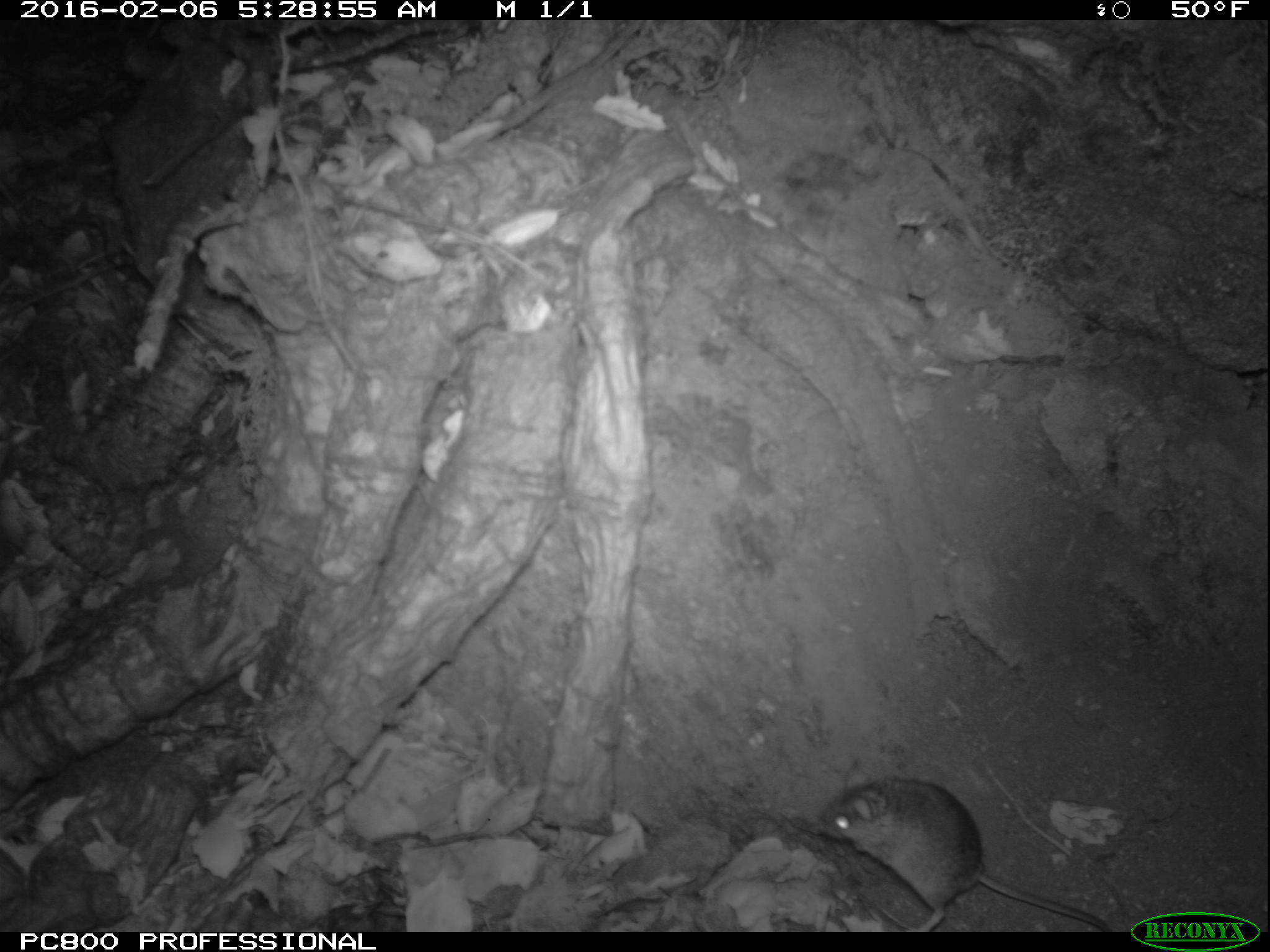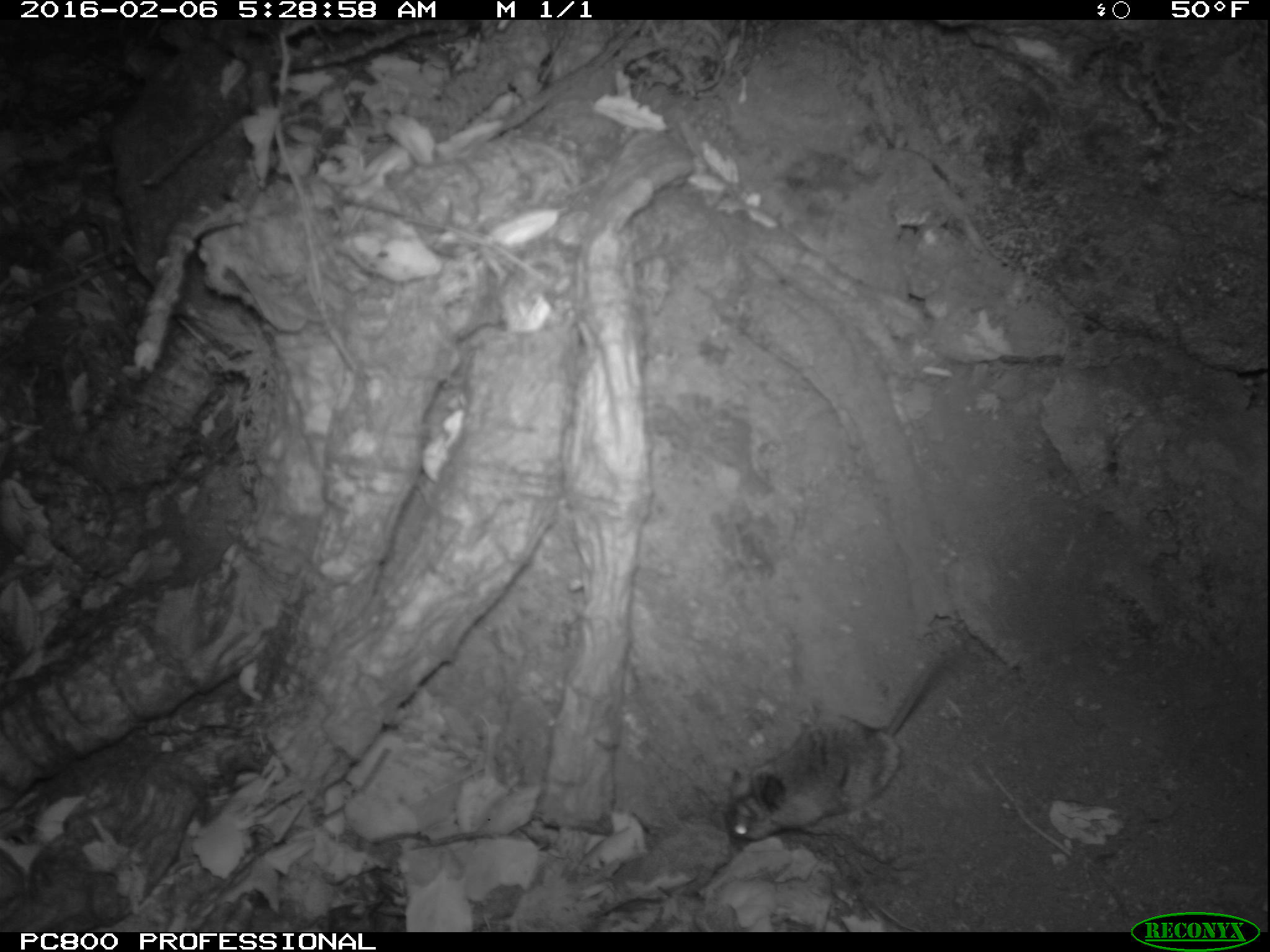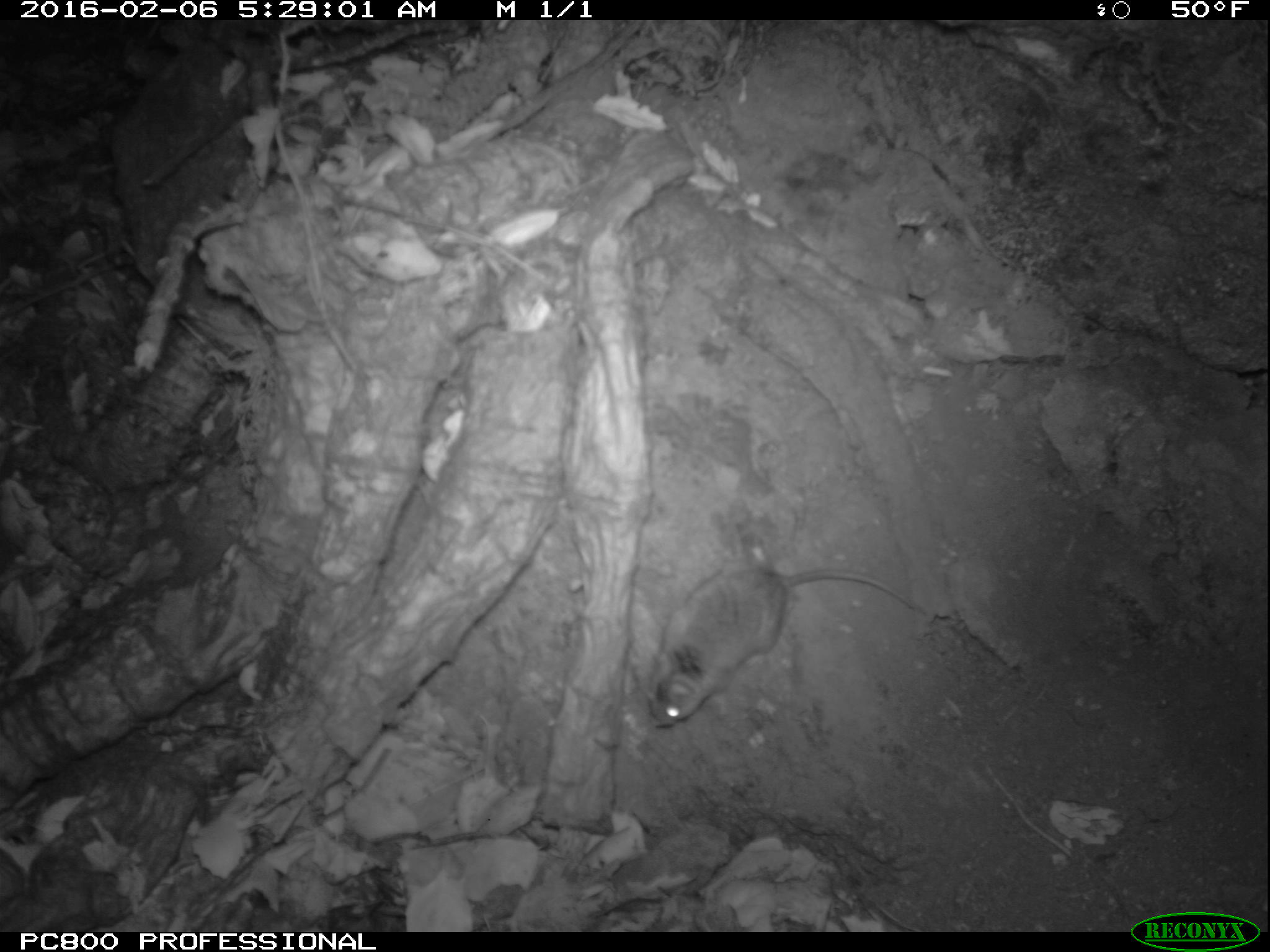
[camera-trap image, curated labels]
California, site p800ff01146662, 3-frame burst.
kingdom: Animalia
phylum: Chordata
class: Mammalia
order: Rodentia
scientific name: Rodentia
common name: rodent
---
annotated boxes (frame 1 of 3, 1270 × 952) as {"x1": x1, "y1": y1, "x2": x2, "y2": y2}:
rodent: {"x1": 813, "y1": 775, "x2": 1111, "y2": 933}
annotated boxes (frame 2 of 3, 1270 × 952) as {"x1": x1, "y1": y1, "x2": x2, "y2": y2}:
rodent: {"x1": 724, "y1": 651, "x2": 957, "y2": 850}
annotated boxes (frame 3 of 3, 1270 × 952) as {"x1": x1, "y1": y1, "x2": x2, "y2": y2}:
rodent: {"x1": 646, "y1": 558, "x2": 927, "y2": 724}